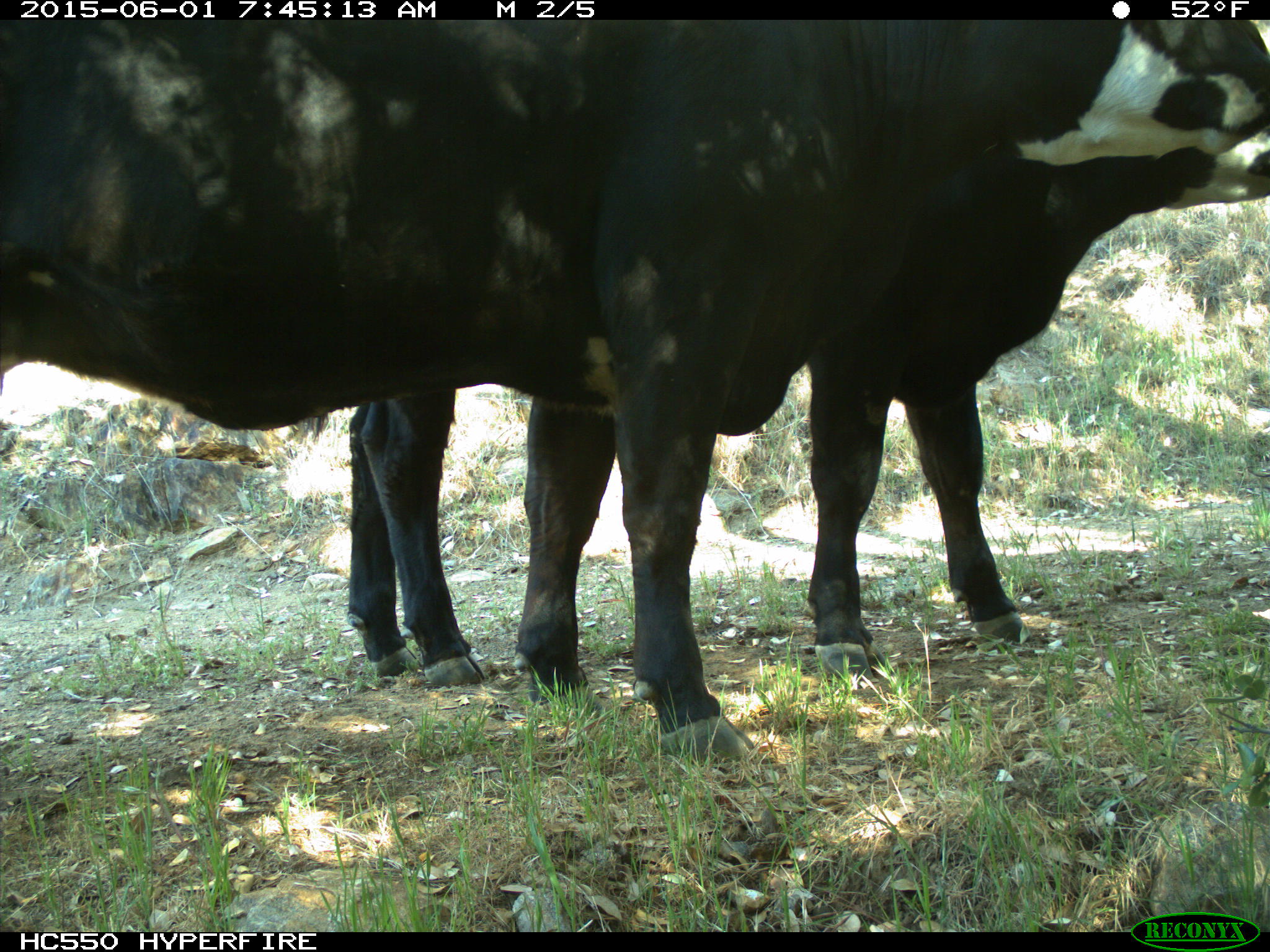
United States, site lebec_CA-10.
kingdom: Animalia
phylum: Chordata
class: Mammalia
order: Artiodactyla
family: Bovidae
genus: Bos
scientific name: Bos taurus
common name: domestic cow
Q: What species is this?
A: Bos taurus (domestic cow).